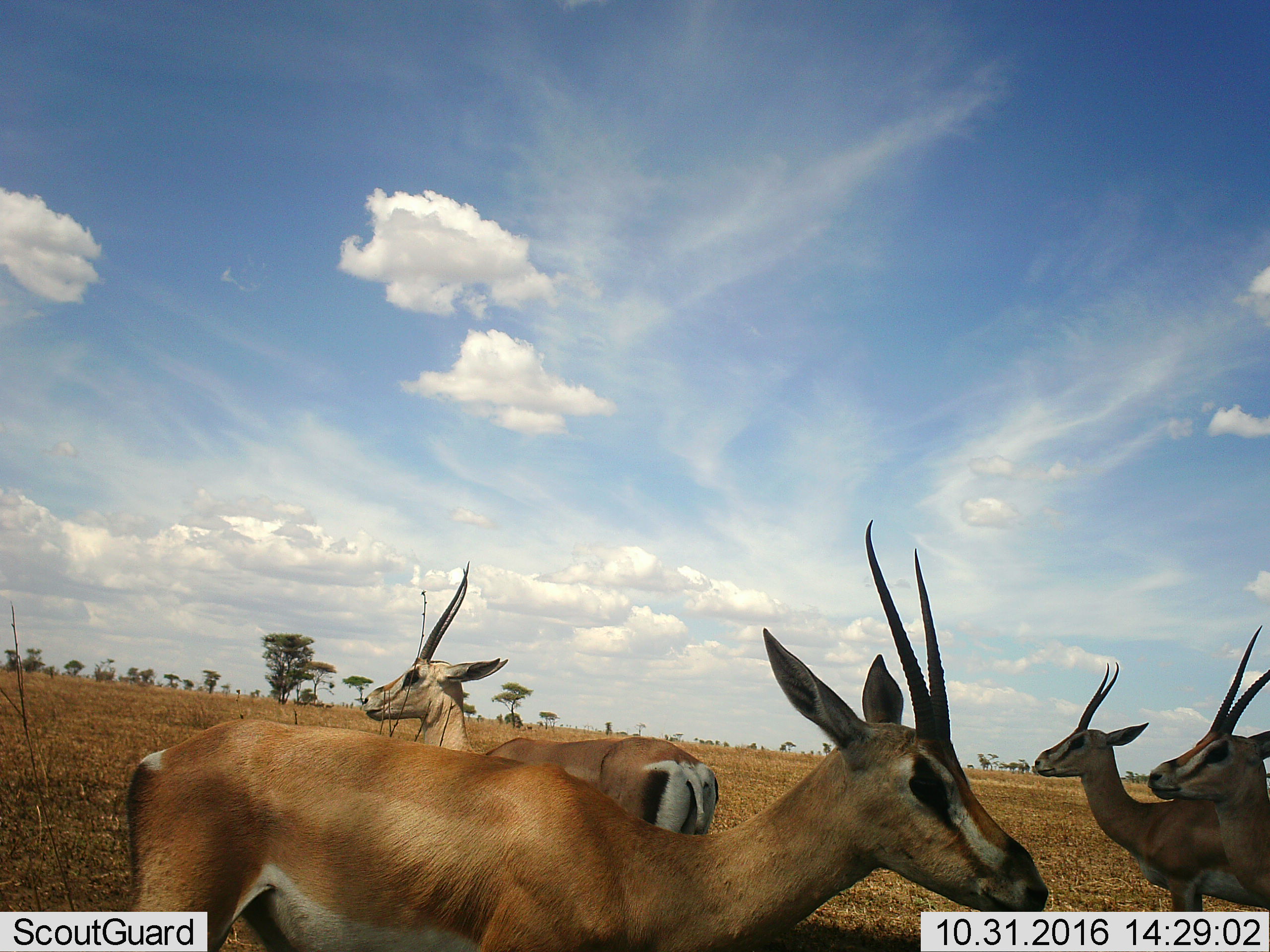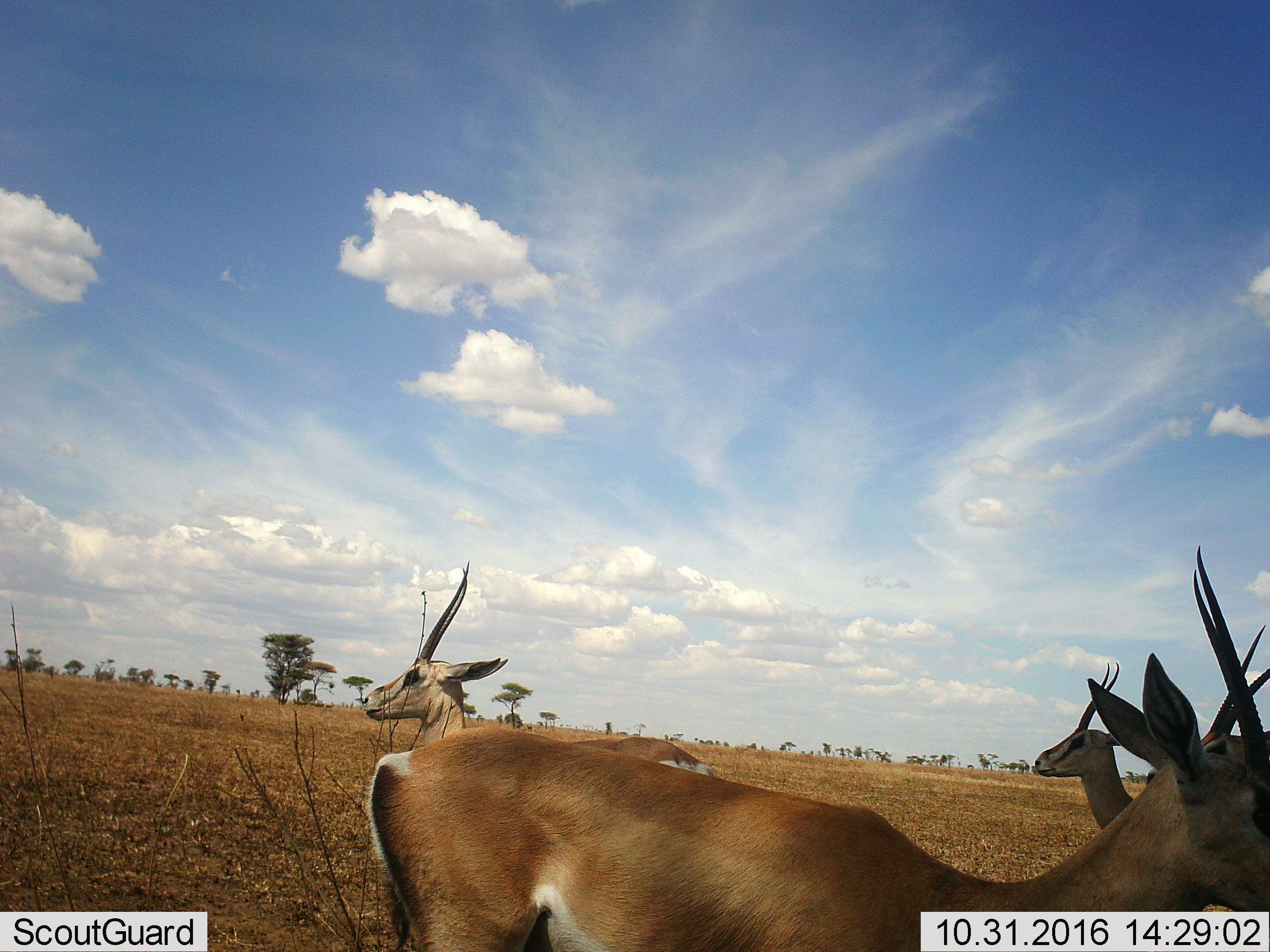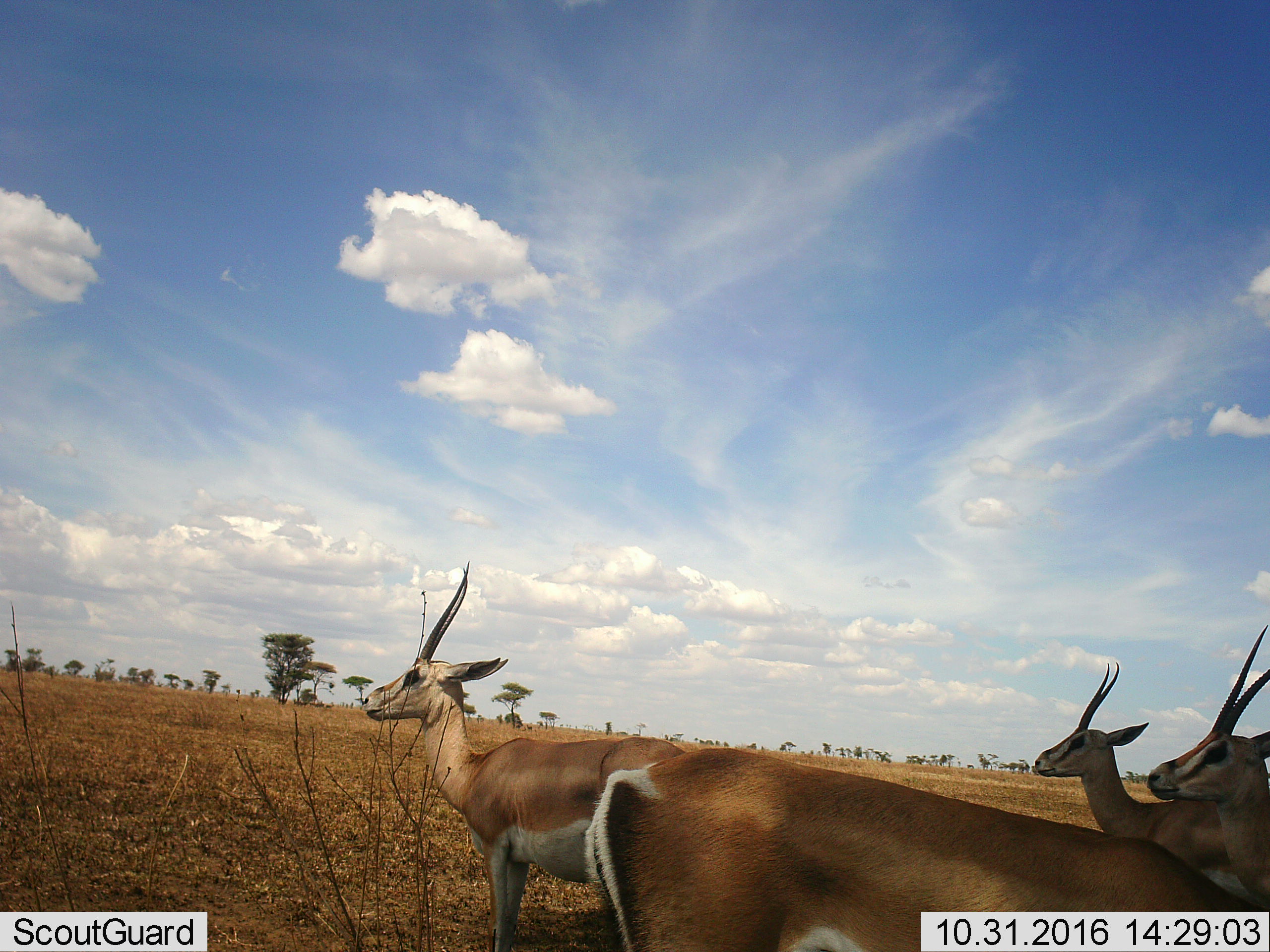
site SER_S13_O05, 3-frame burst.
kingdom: Animalia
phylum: Chordata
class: Mammalia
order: Artiodactyla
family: Bovidae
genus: Nanger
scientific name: Nanger granti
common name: grant's gazelle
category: gazellegrants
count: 4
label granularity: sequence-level